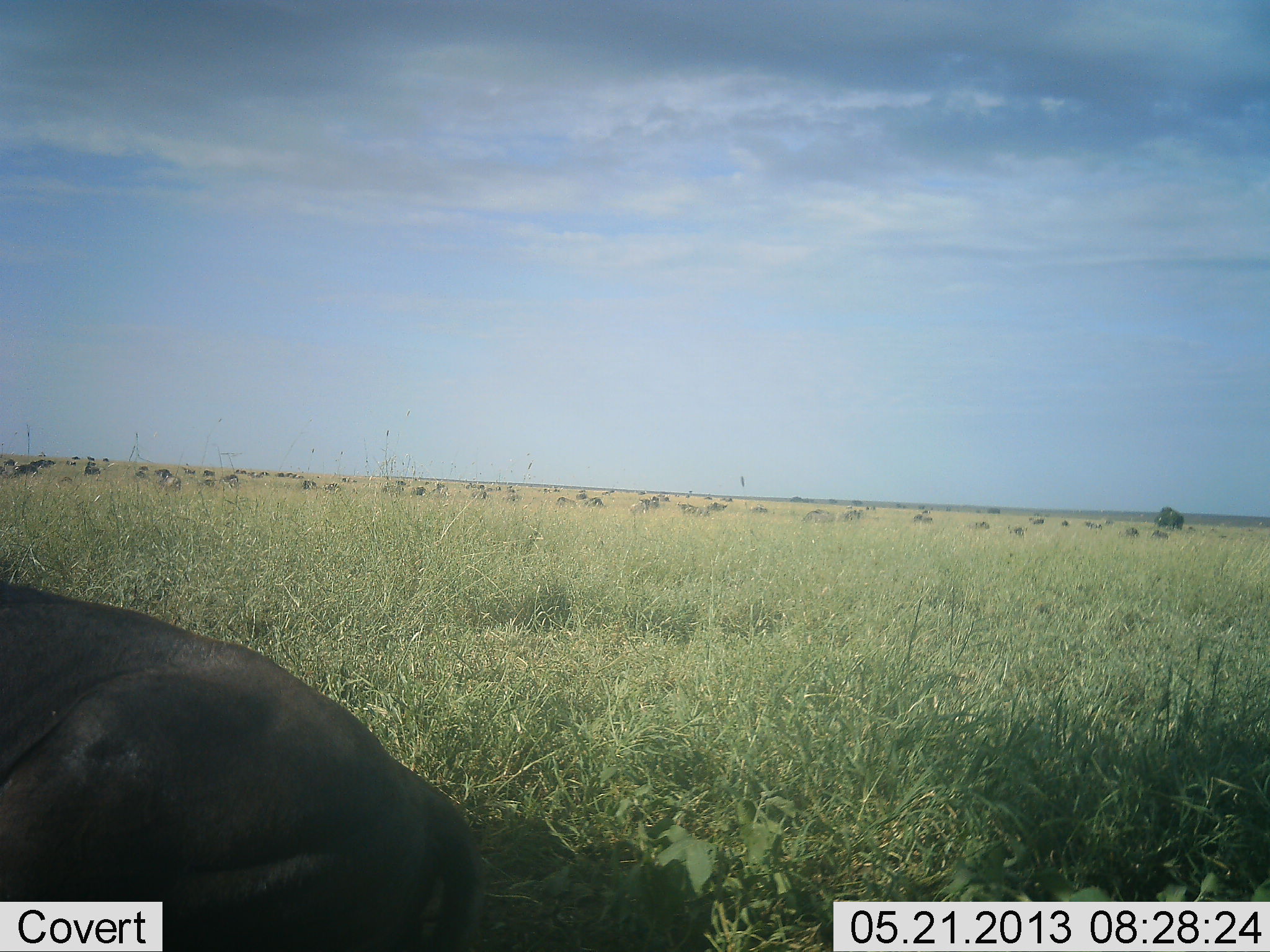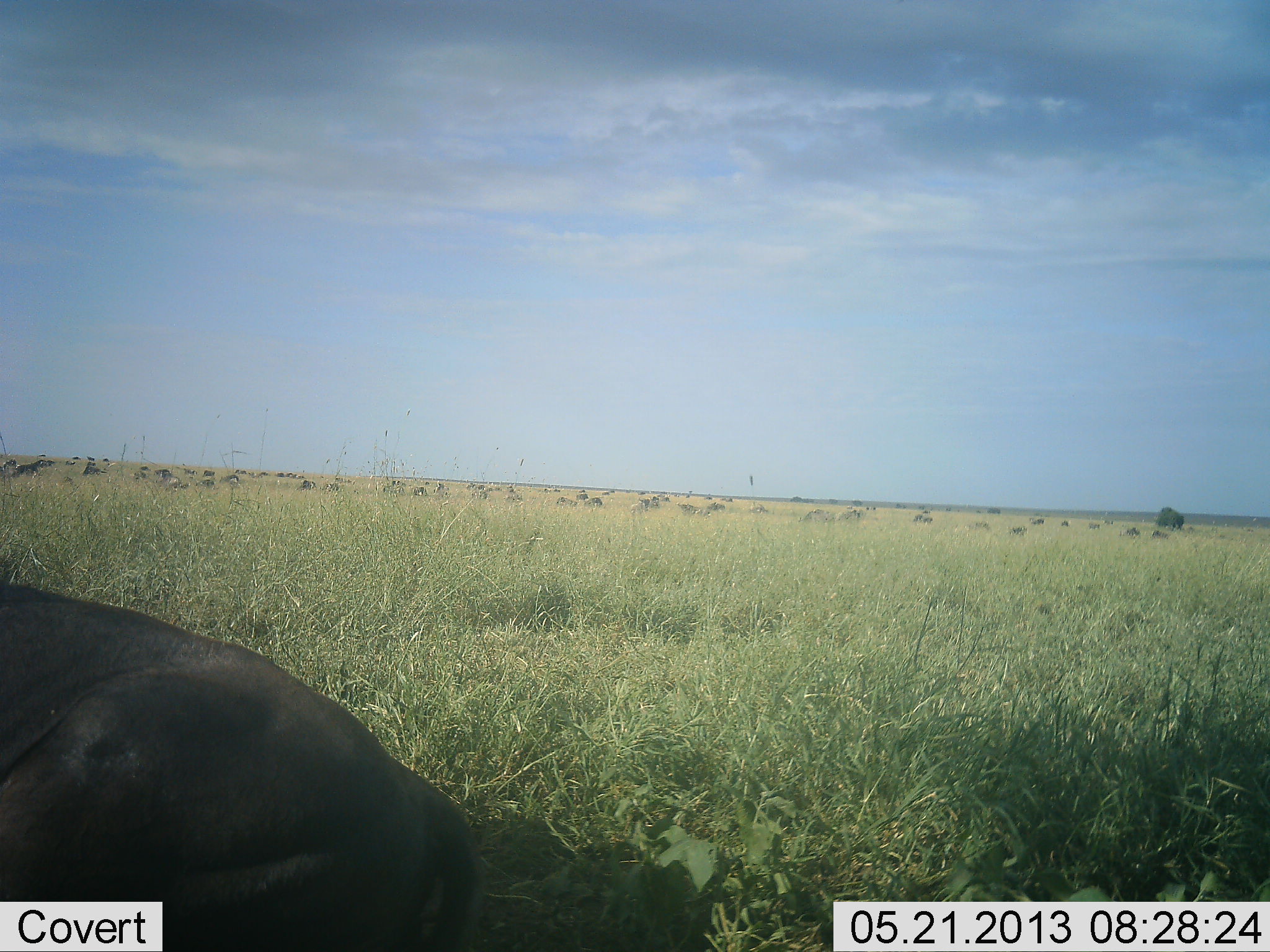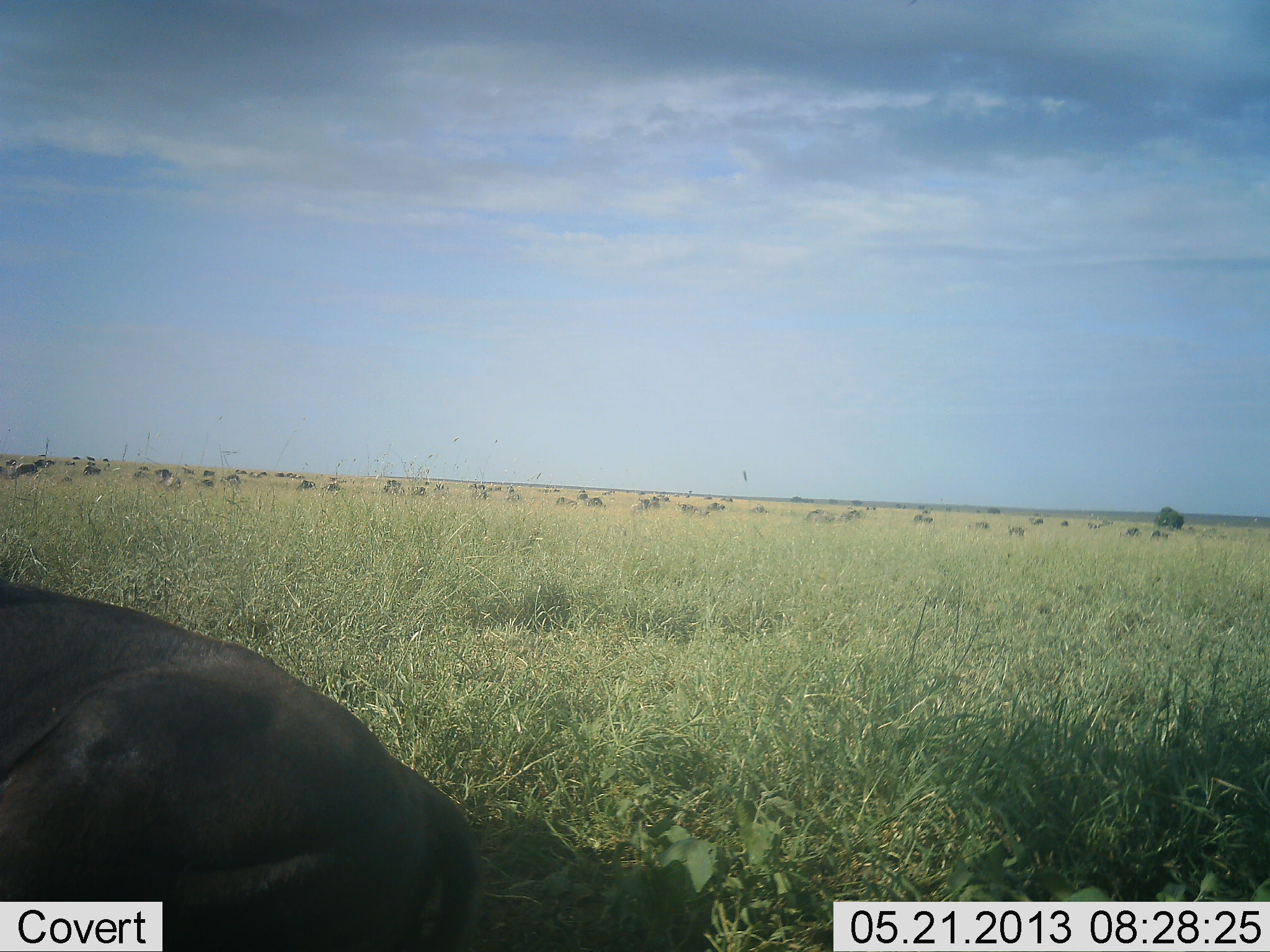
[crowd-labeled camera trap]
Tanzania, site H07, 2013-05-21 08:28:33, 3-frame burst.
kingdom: Animalia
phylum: Chordata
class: Mammalia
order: Artiodactyla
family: Bovidae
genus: Connochaetes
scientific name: Connochaetes taurinus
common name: blue wildebeest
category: wildebeest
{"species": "wildebeest (blue wildebeest) (Connochaetes taurinus)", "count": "11-50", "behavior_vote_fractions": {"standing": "41%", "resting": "73%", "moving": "14%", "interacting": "5%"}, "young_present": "5%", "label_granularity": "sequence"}